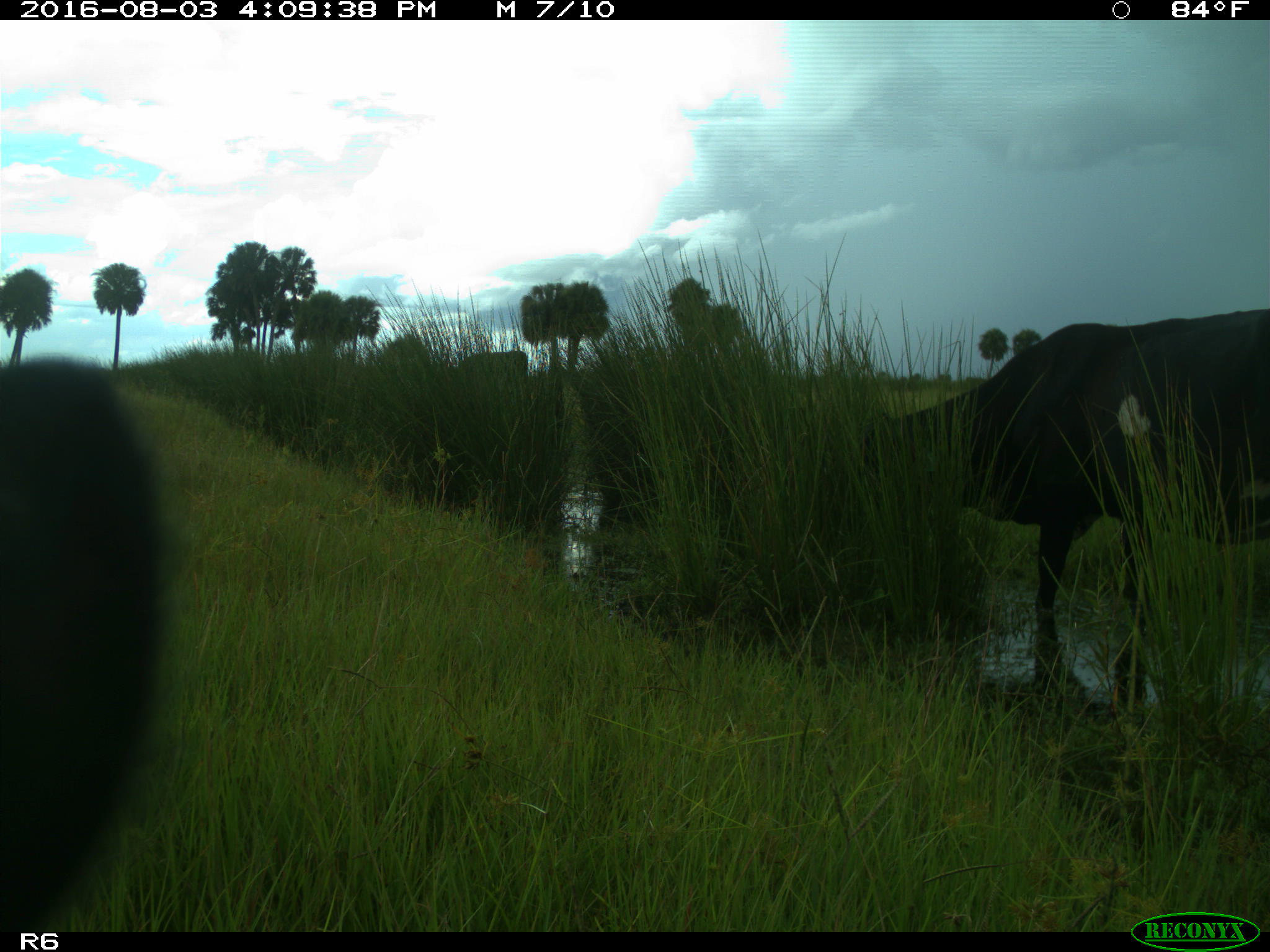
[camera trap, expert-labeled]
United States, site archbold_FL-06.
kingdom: Animalia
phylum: Chordata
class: Mammalia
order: Artiodactyla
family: Bovidae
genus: Bos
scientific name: Bos taurus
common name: domestic cow